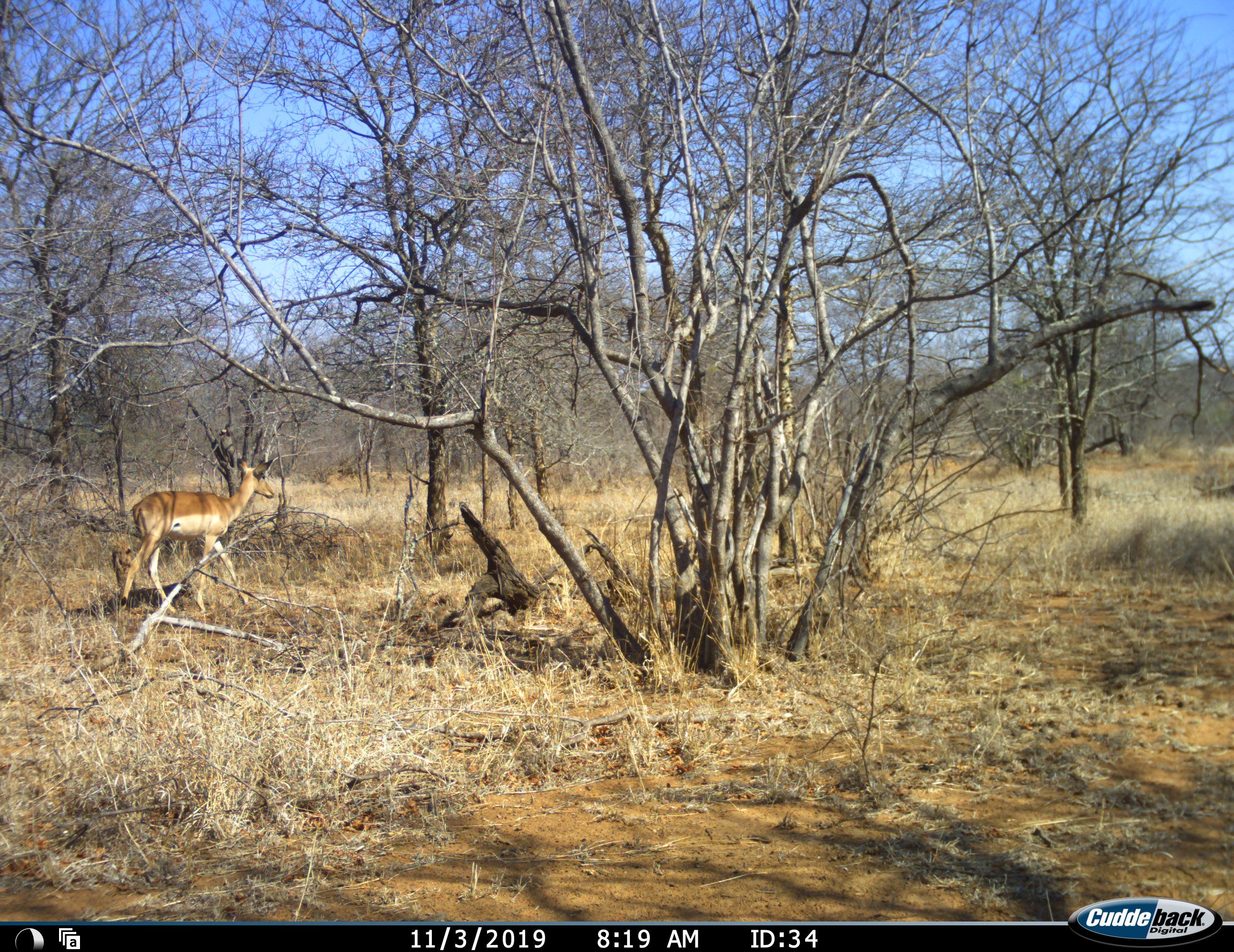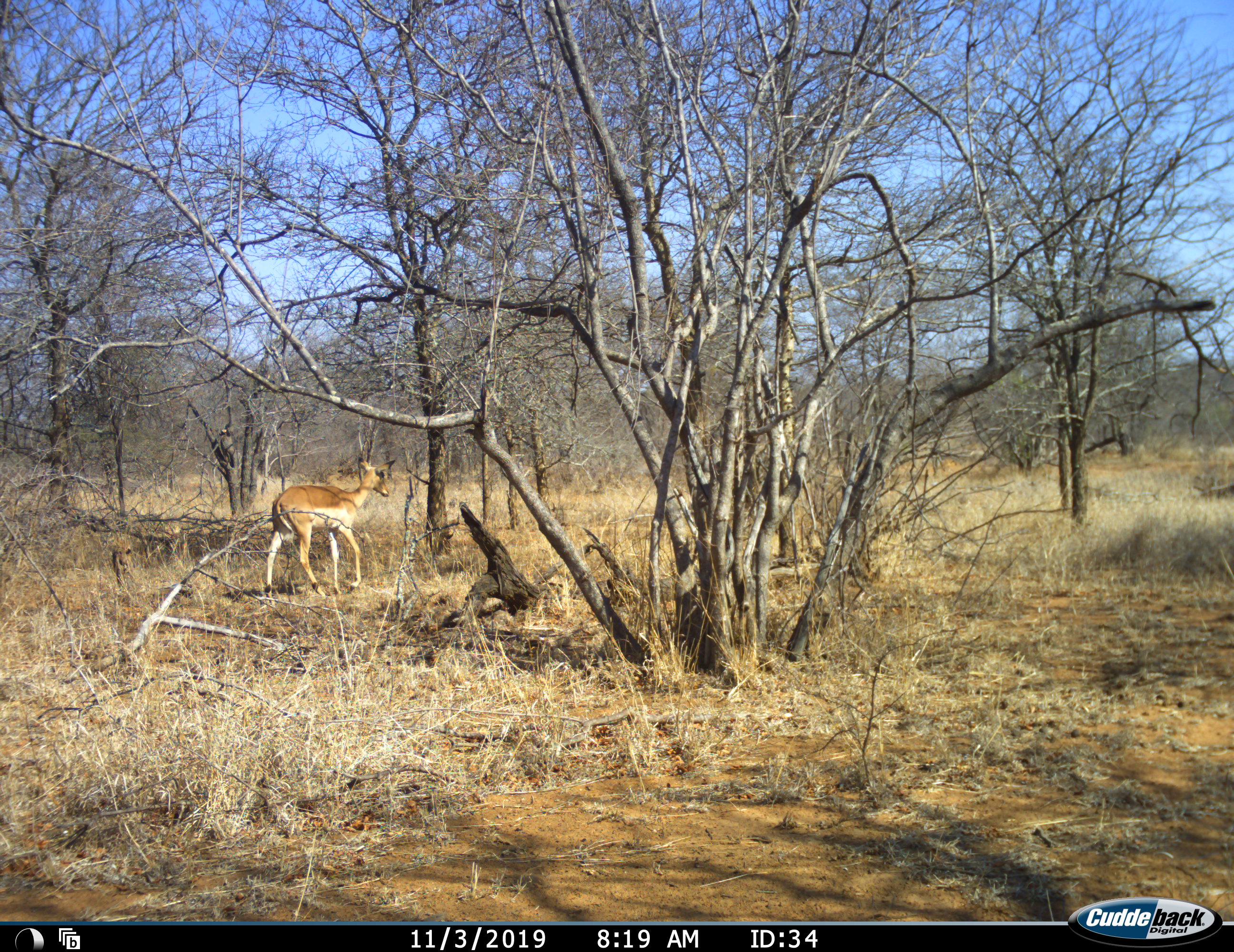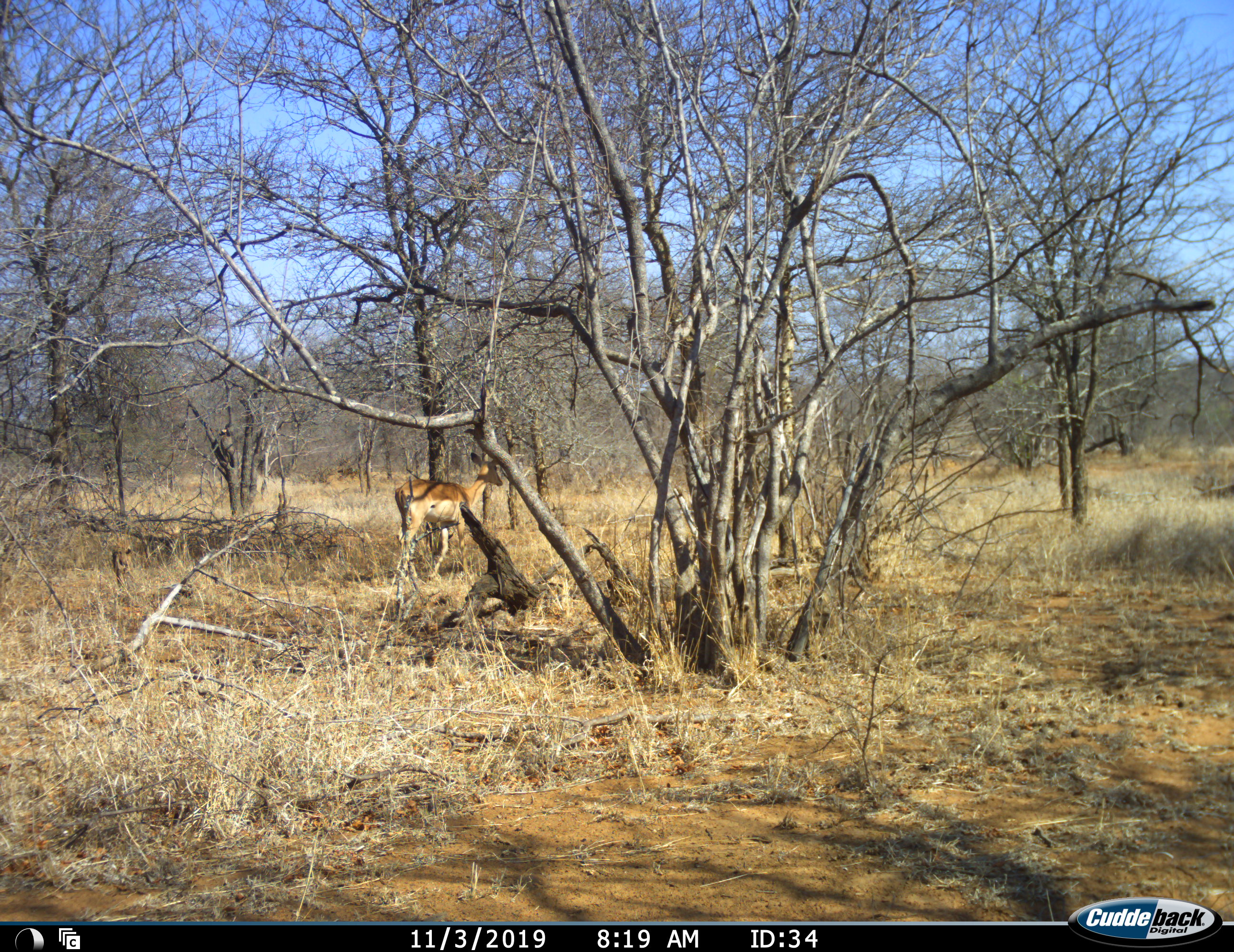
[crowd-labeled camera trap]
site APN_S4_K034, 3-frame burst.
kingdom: Animalia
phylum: Chordata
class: Mammalia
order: Artiodactyla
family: Bovidae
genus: Aepyceros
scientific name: Aepyceros melampus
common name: impala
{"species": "impala (Aepyceros melampus)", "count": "1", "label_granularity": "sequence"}